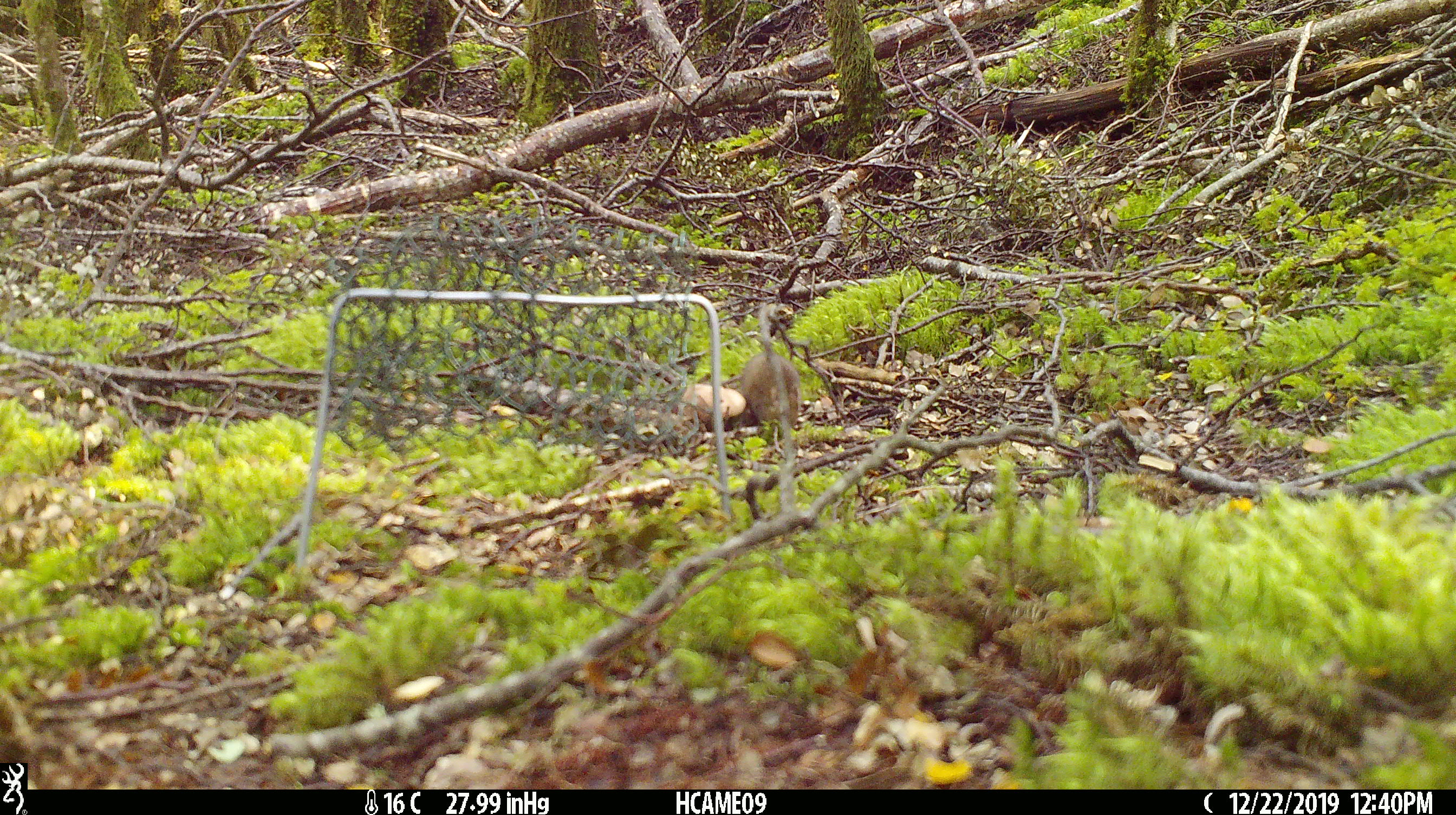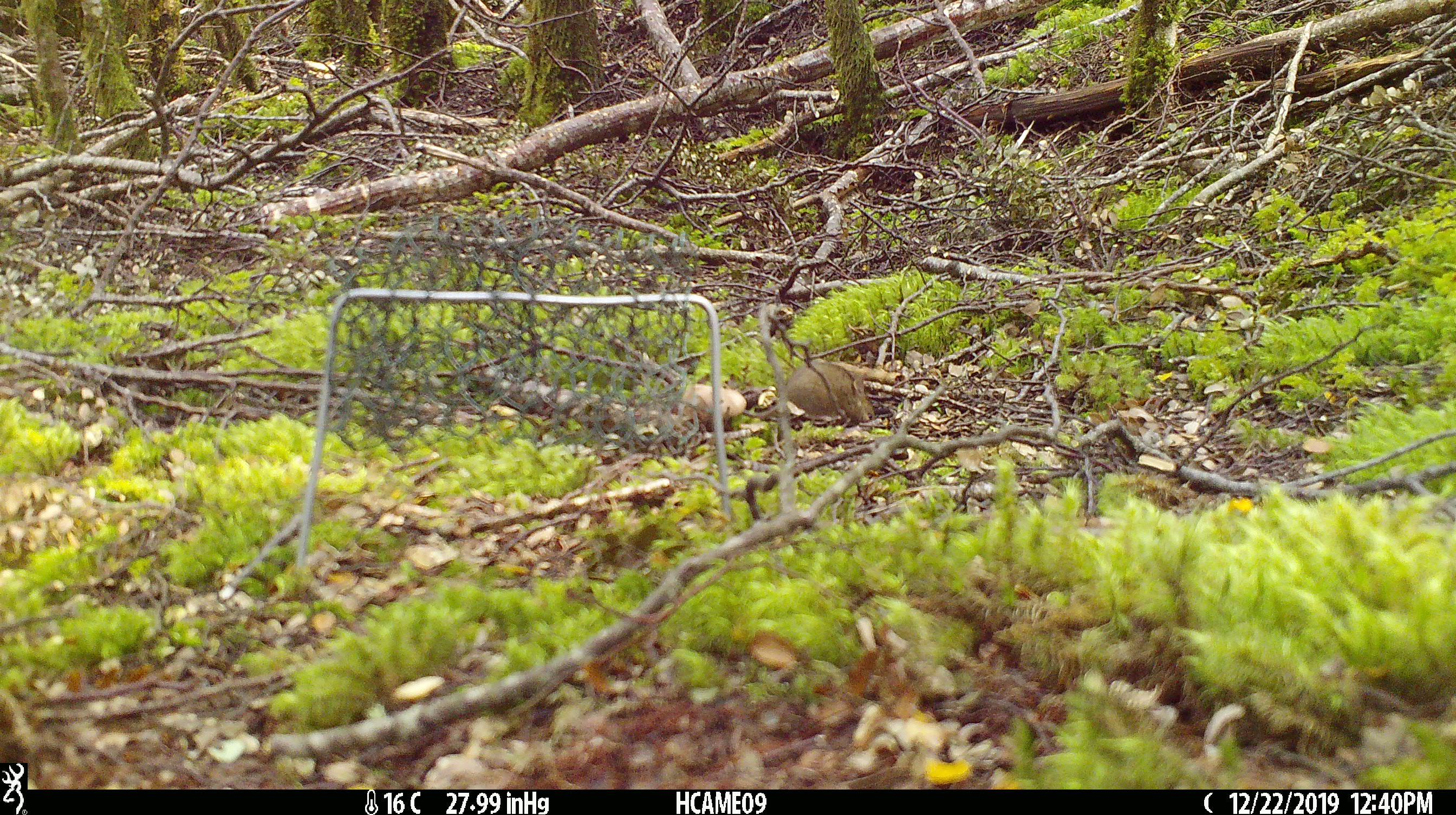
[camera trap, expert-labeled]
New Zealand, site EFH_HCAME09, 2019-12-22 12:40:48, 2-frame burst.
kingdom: Animalia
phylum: Chordata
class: Mammalia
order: Rodentia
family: Muridae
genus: Mus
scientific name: Mus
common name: mouse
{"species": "mouse (Mus)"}